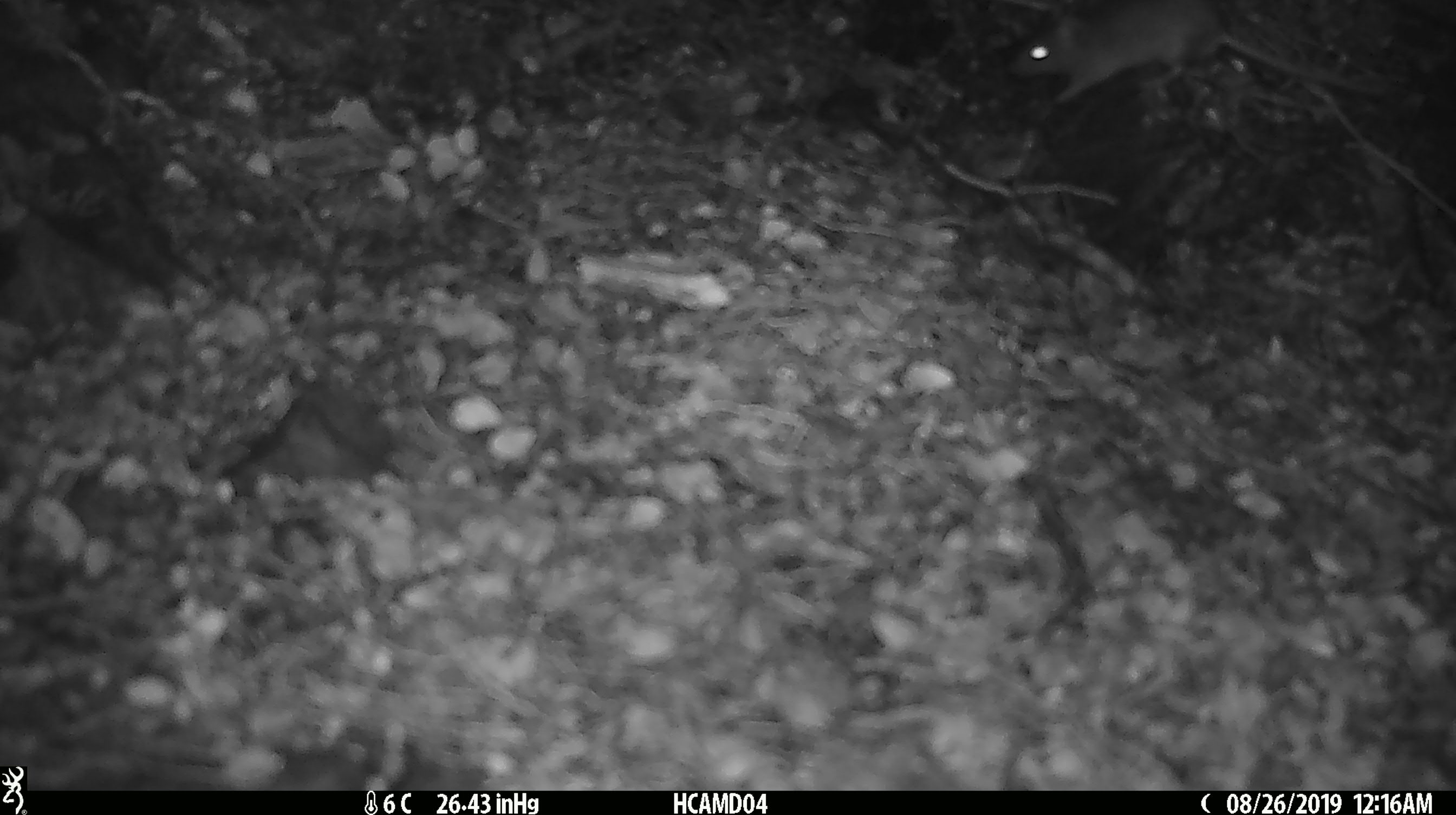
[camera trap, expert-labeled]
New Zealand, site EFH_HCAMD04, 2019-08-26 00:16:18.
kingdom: Animalia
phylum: Chordata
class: Mammalia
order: Rodentia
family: Muridae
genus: Mus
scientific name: Mus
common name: mouse